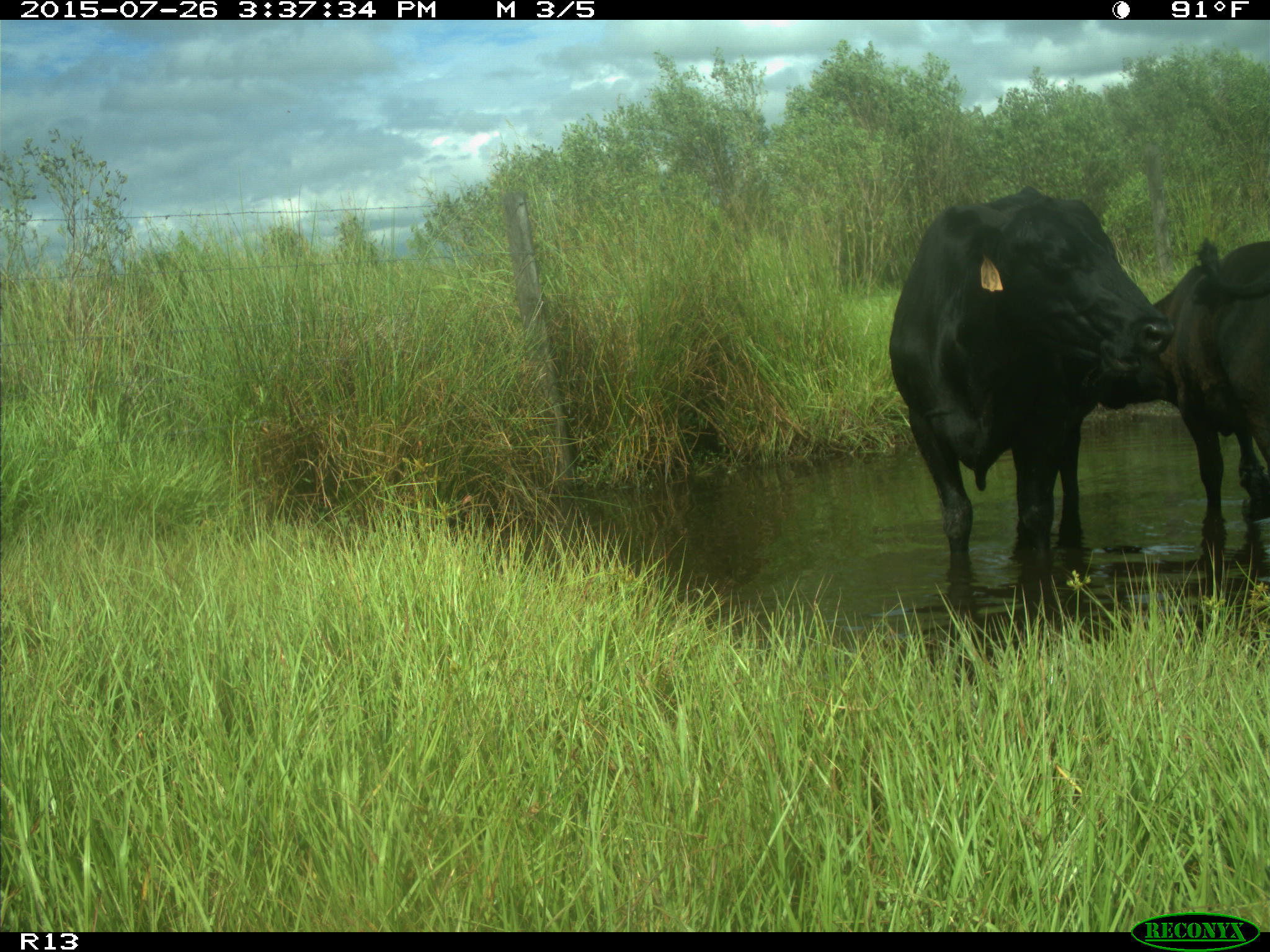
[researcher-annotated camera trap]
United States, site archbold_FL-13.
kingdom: Animalia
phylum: Chordata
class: Mammalia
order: Artiodactyla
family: Bovidae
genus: Bos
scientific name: Bos taurus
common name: domestic cow